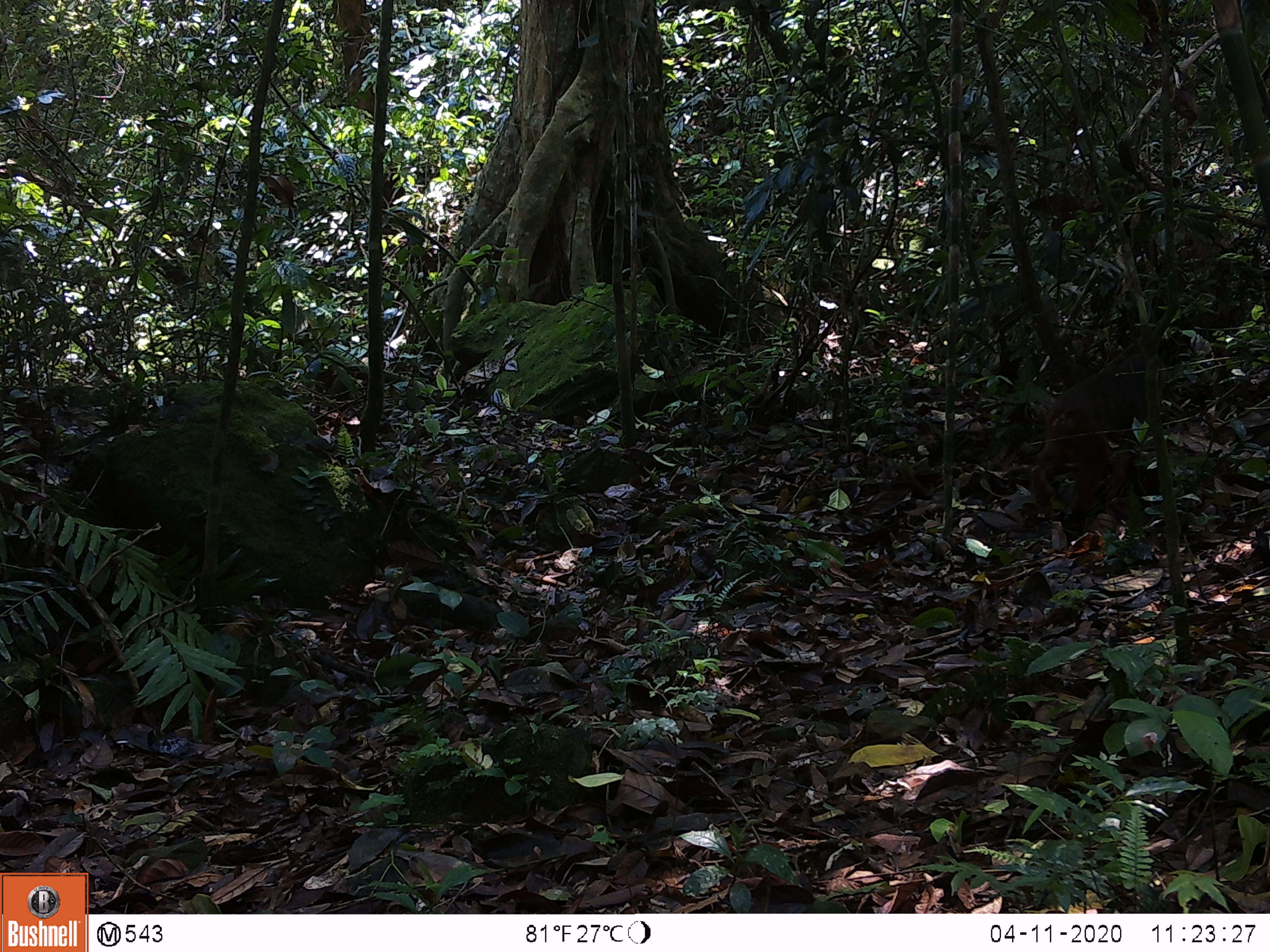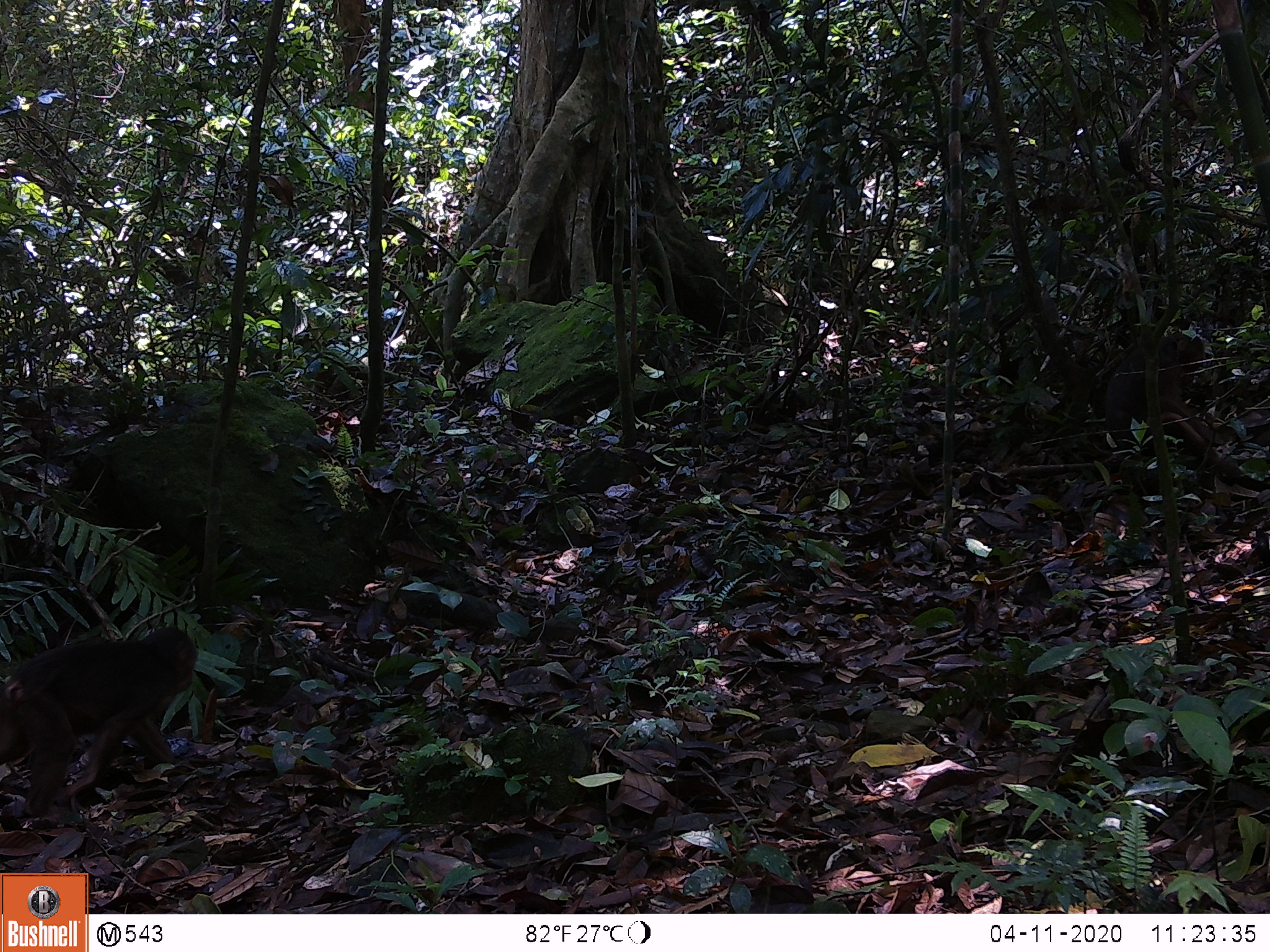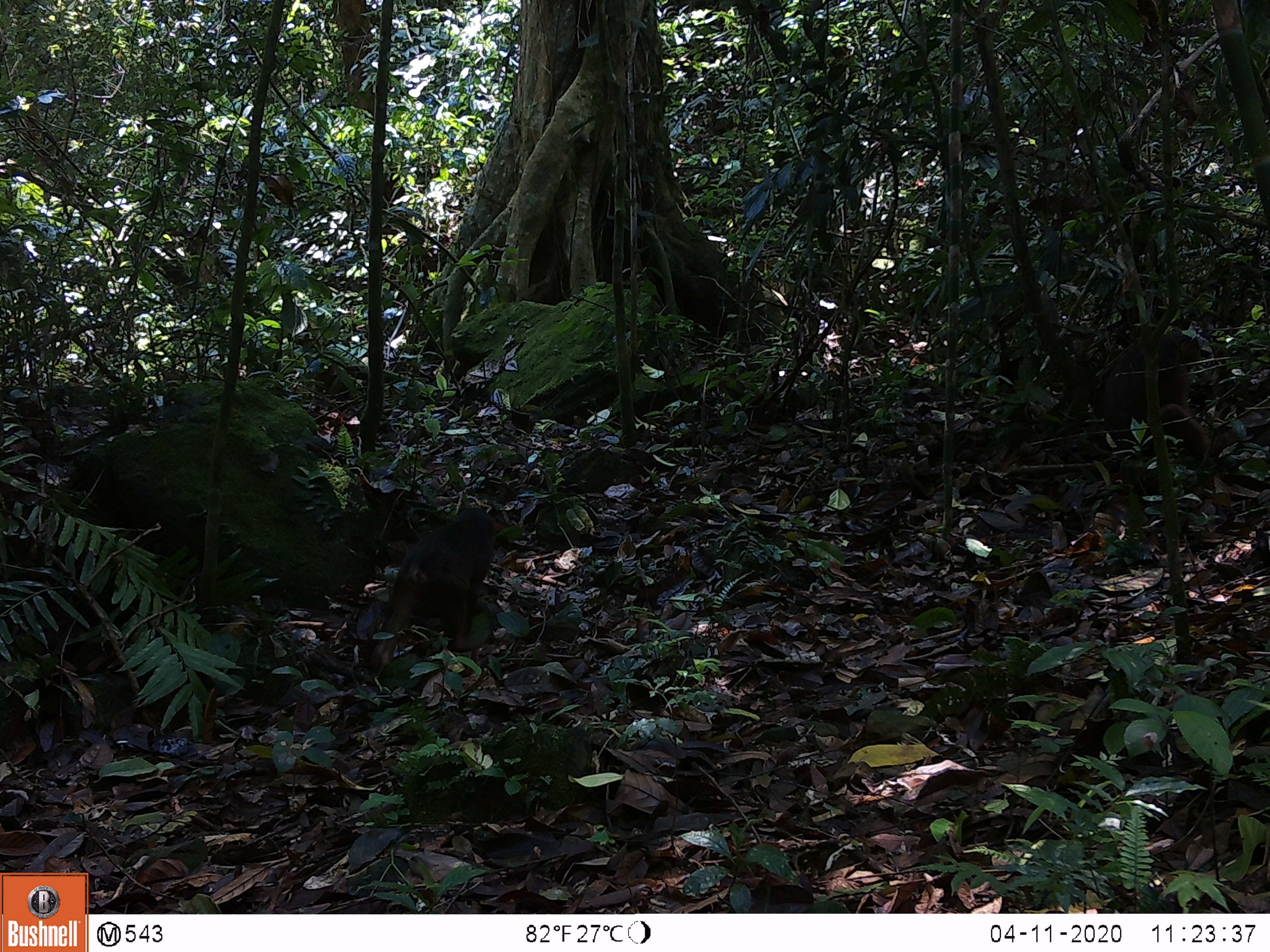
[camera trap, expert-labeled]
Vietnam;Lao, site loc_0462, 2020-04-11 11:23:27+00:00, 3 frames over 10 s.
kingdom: Animalia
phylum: Chordata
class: Mammalia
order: Primates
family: Cercopithecidae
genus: Macaca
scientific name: Macaca arctoides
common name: stump-tailed macaque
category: stump tailed macaque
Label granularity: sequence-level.